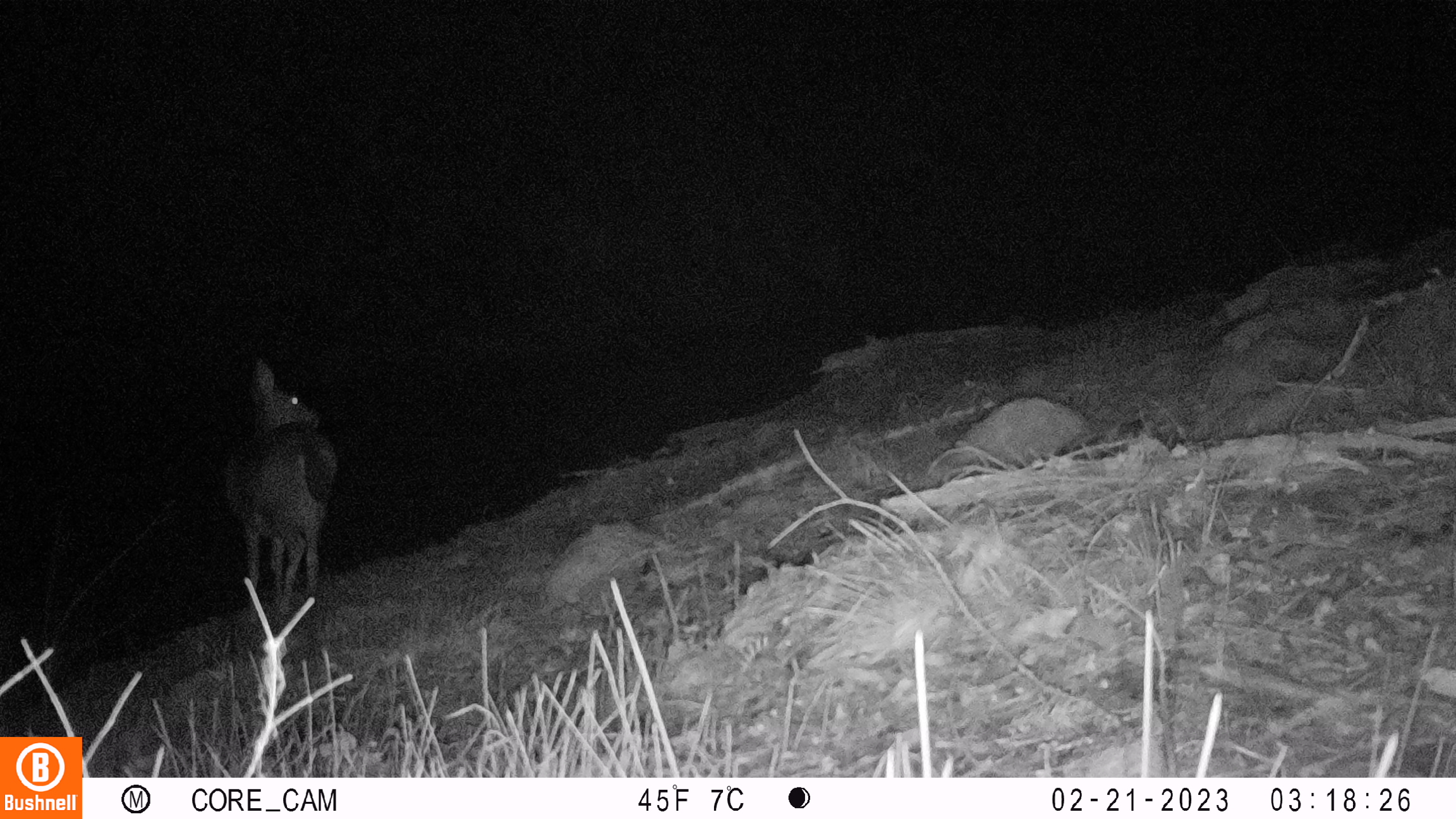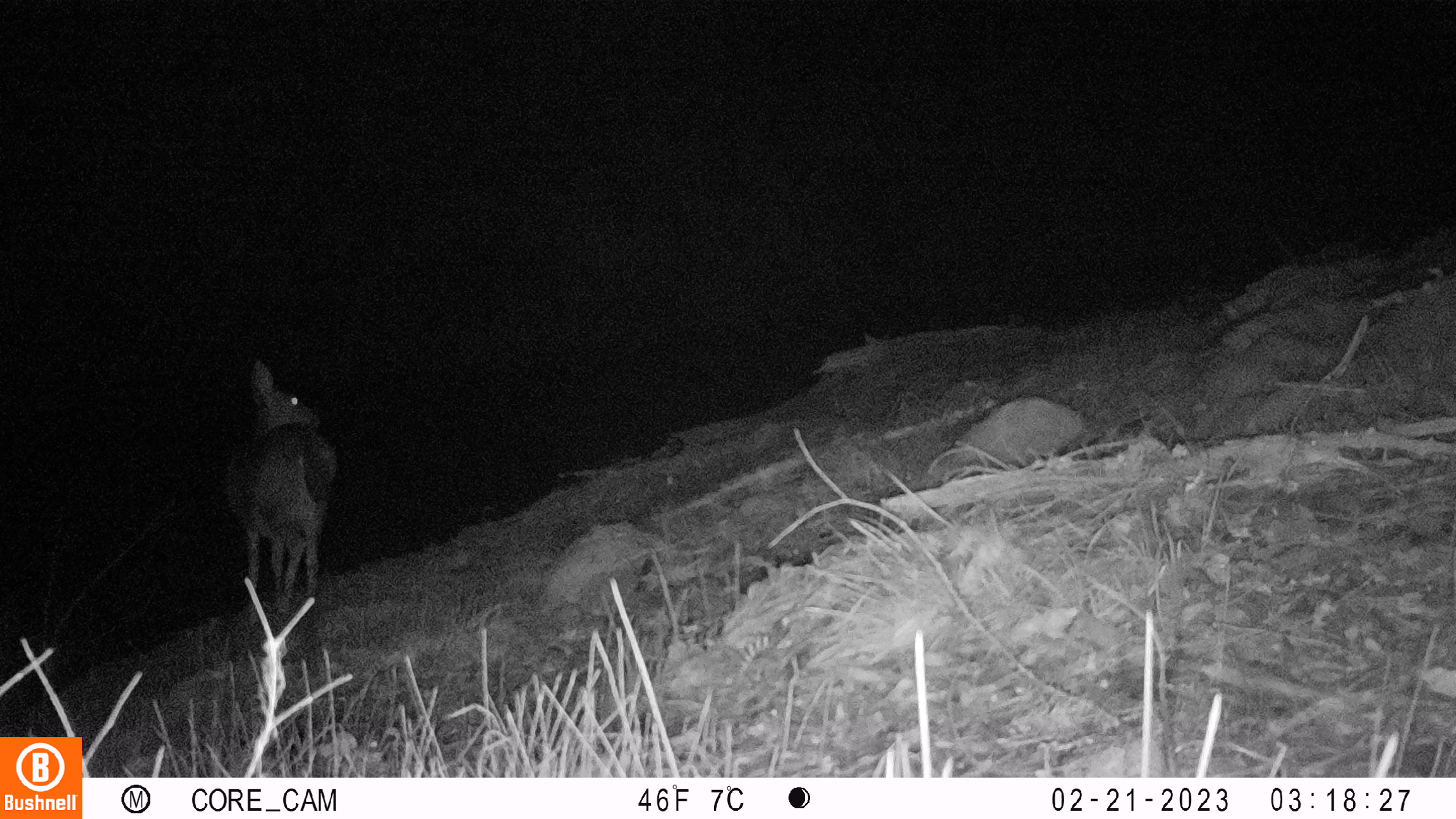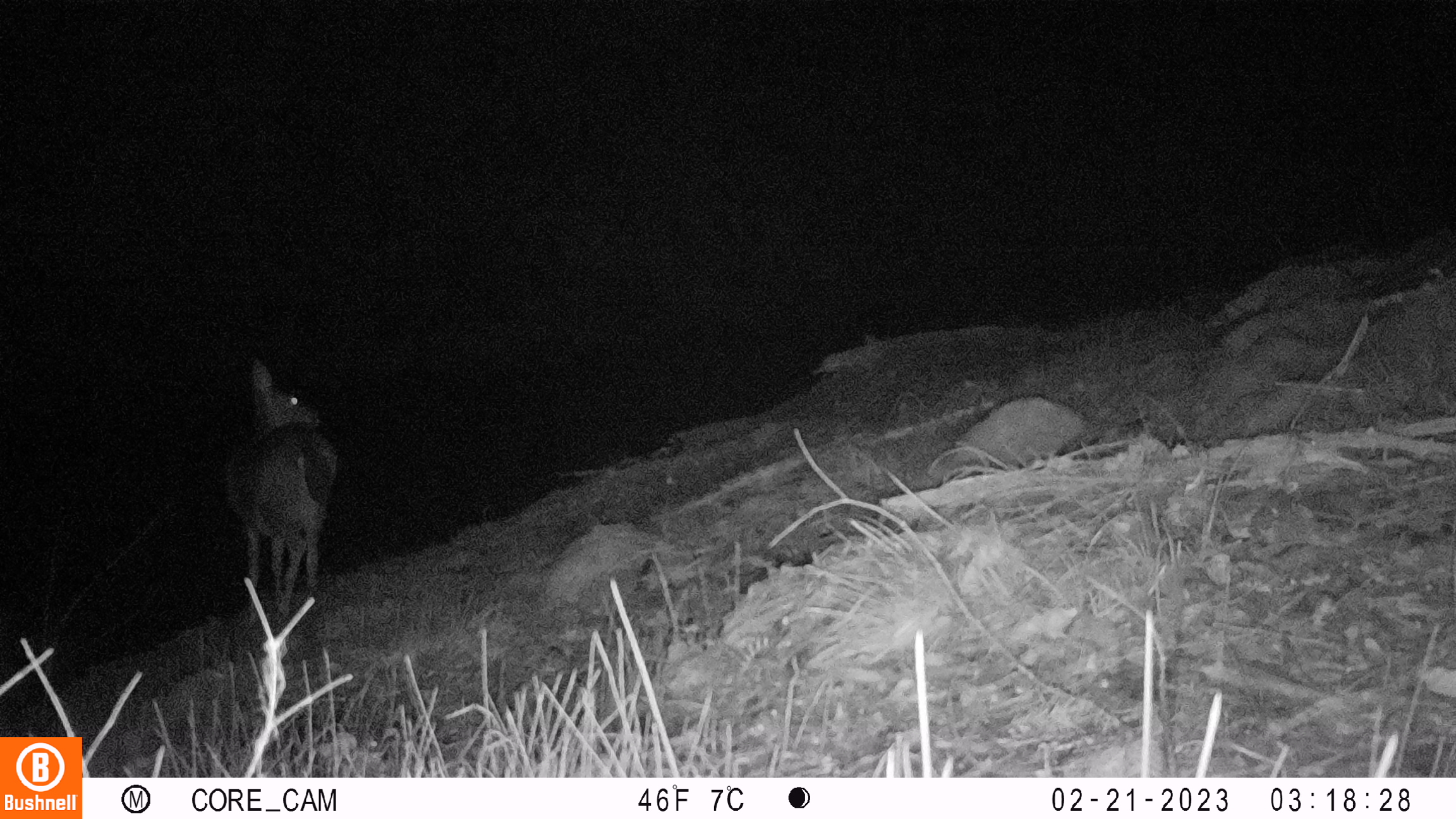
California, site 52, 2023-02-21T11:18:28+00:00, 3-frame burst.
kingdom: Animalia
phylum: Chordata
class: Mammalia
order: Artiodactyla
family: Cervidae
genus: Odocoileus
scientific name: Odocoileus hemionus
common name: mule deer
Mule deer (Odocoileus hemionus).